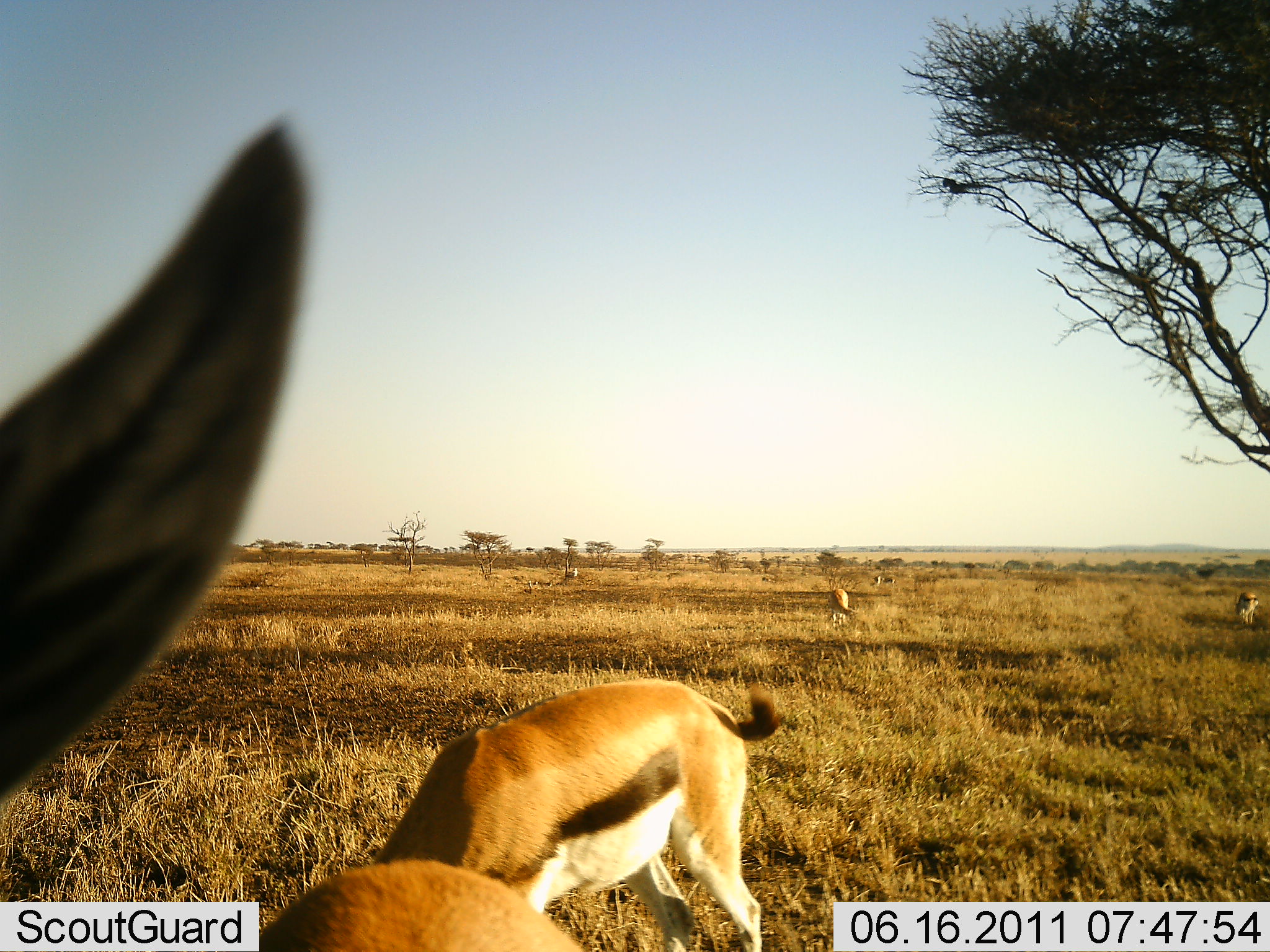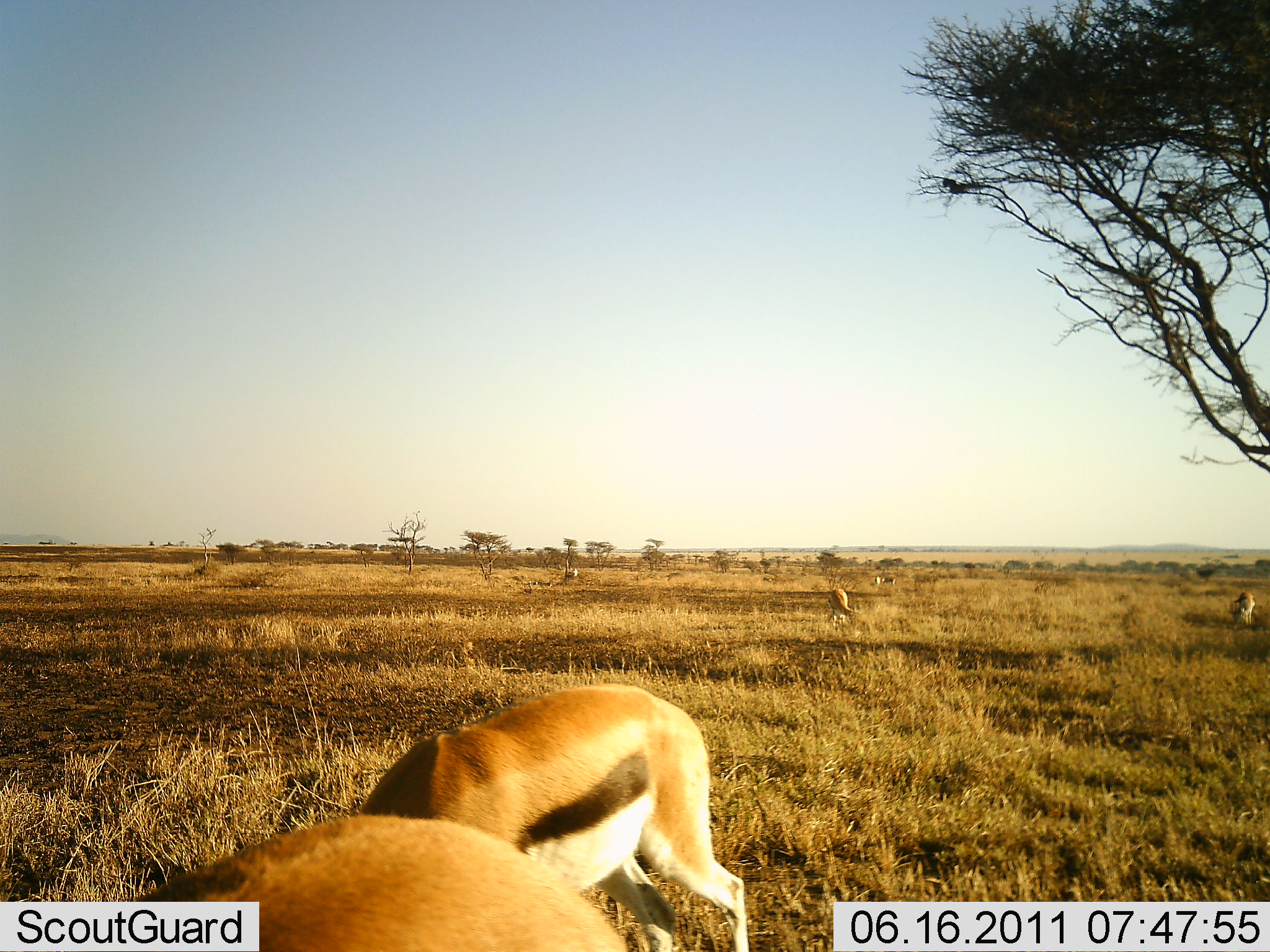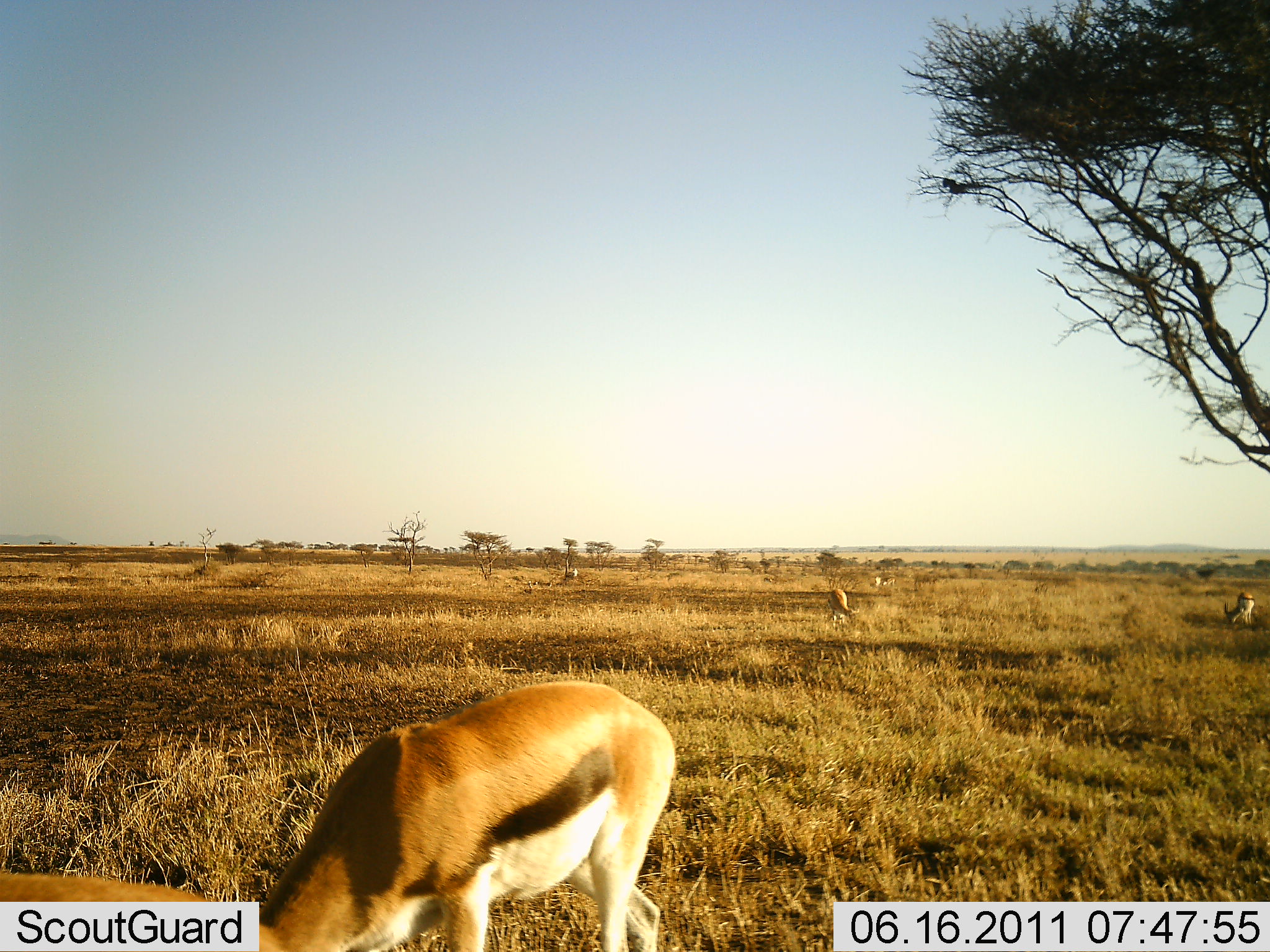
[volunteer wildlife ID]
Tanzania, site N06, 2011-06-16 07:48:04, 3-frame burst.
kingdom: Animalia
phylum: Chordata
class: Mammalia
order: Artiodactyla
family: Bovidae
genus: Eudorcas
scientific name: Eudorcas thomsonii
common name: thomson's gazelle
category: gazellethomsons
Gazellethomsons (thomson's gazelle) (Eudorcas thomsonii), count 6. Behavior (volunteer vote fractions): standing 50%, resting 0%, moving 33%, interacting 0%. Young present (vote fraction): 0%. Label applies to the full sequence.